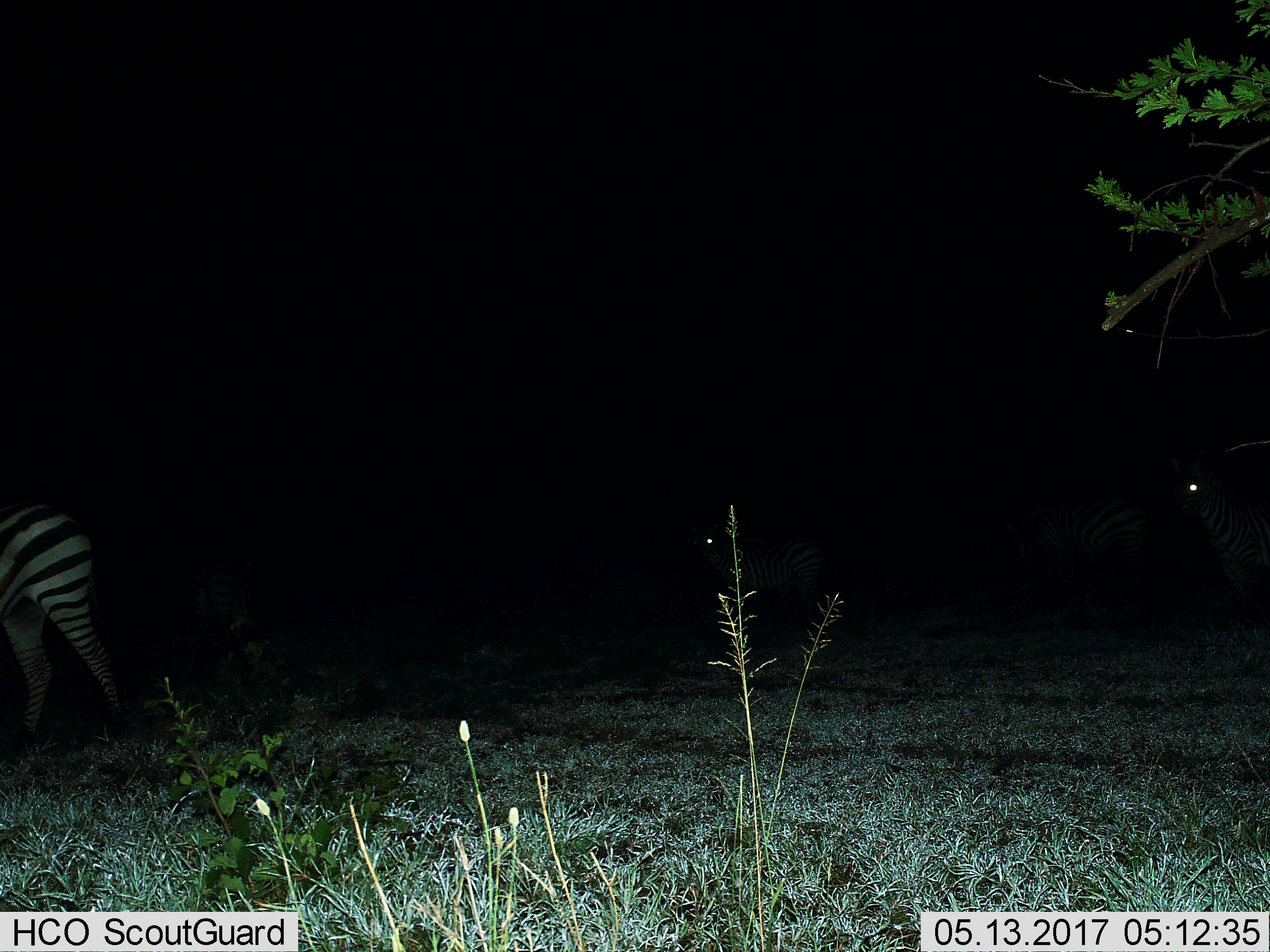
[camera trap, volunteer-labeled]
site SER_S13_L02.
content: unidentified animal